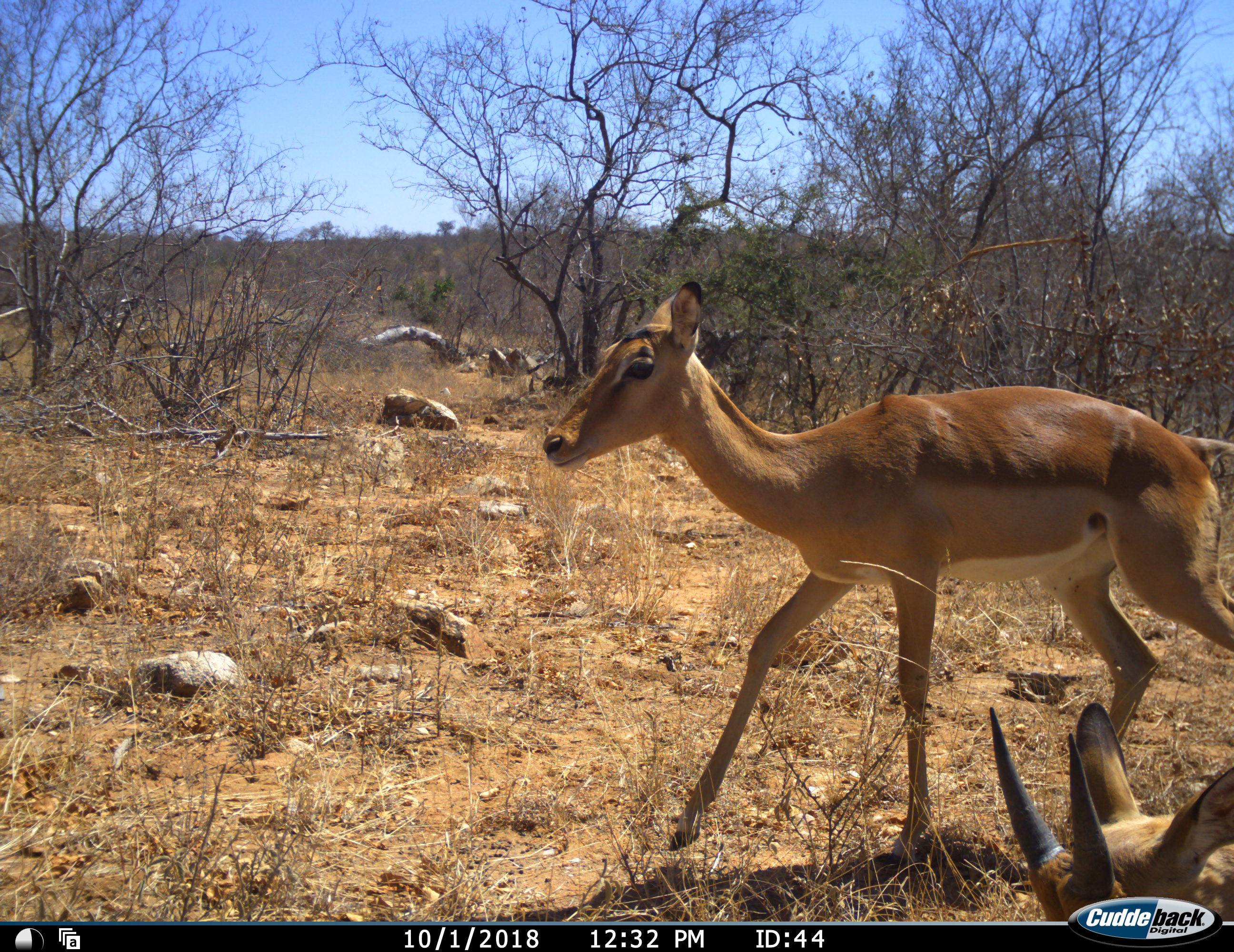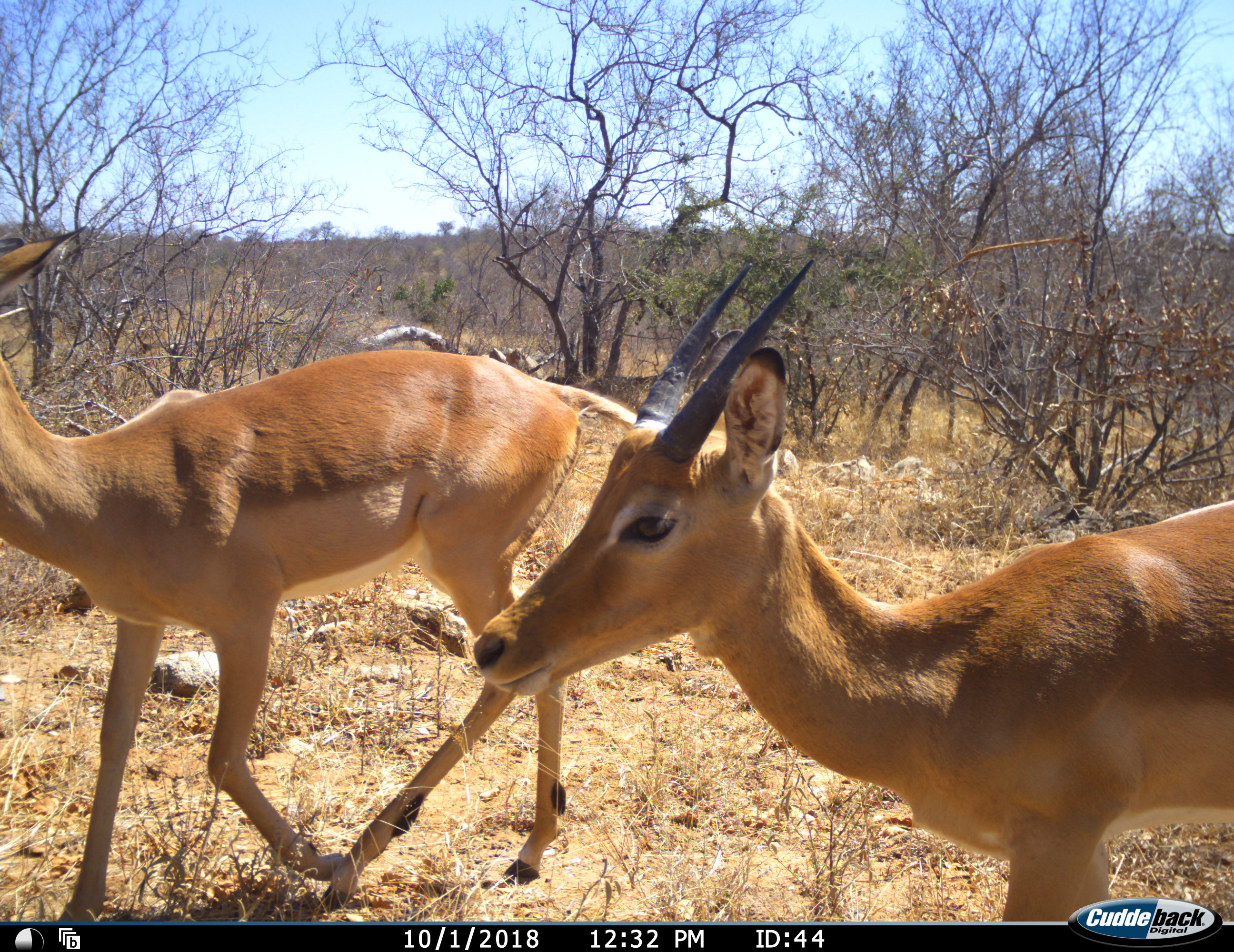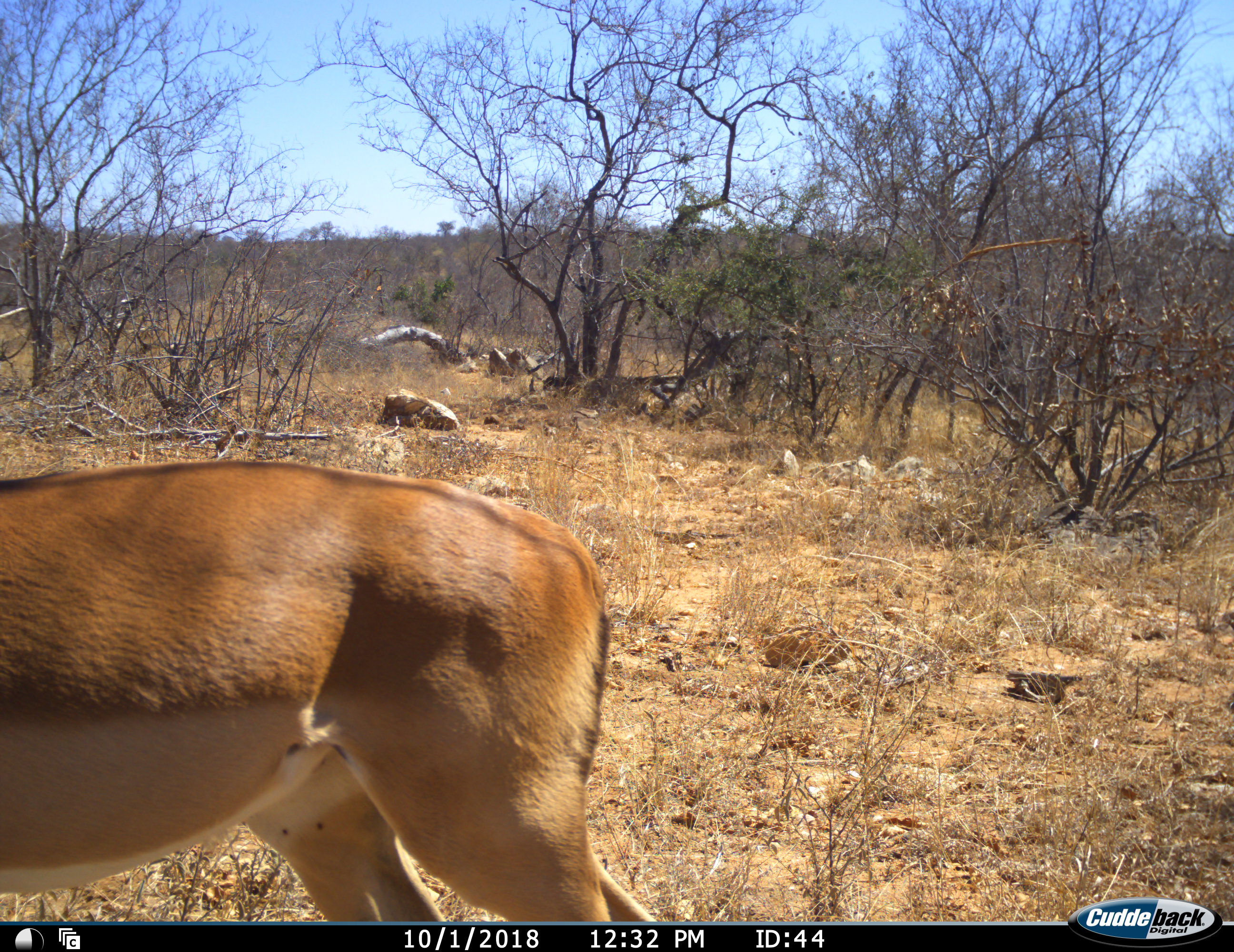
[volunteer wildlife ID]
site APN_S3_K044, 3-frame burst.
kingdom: Animalia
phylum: Chordata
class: Mammalia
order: Artiodactyla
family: Bovidae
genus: Aepyceros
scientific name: Aepyceros melampus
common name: impala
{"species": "impala (Aepyceros melampus)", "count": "2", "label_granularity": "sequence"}